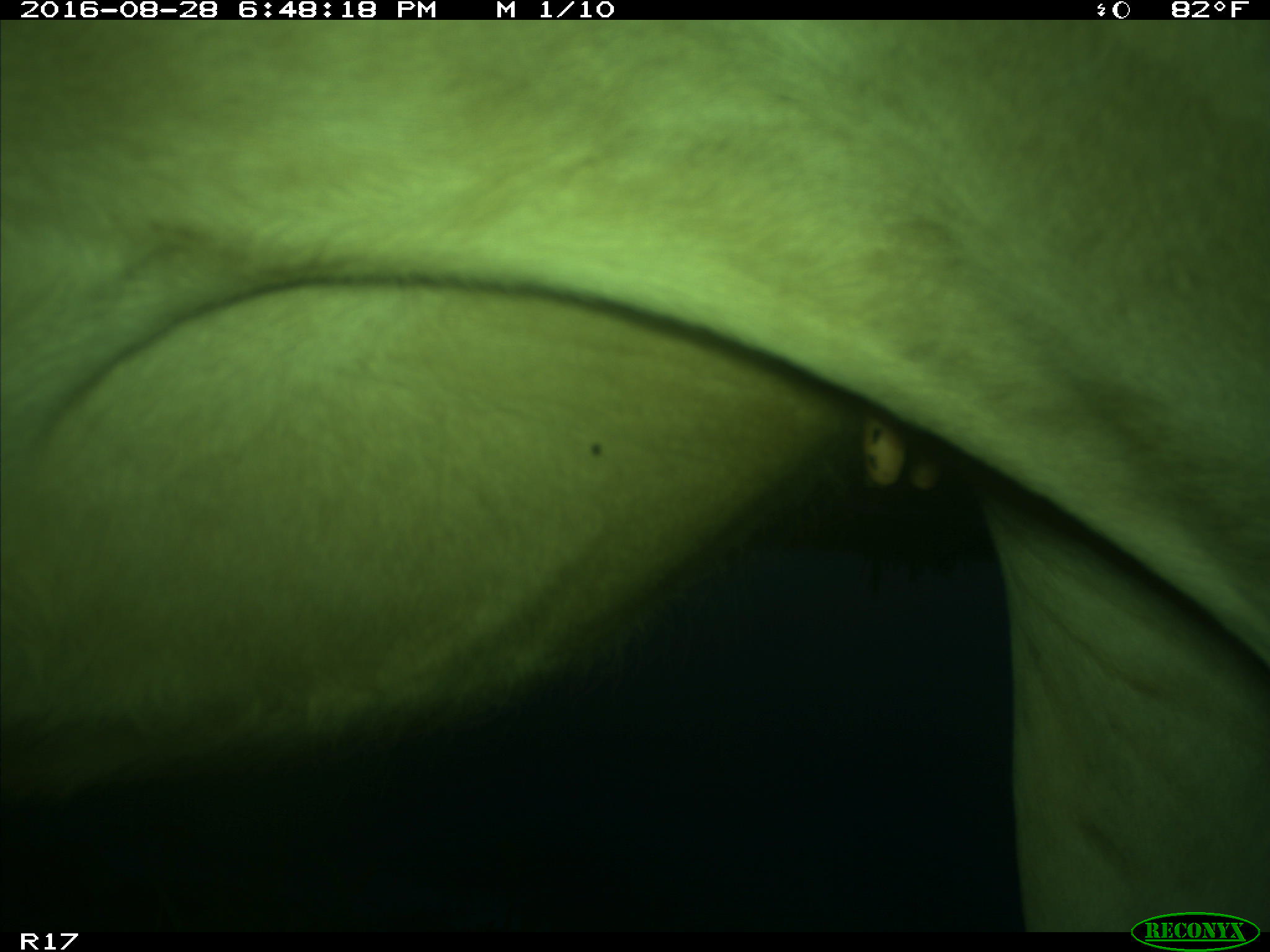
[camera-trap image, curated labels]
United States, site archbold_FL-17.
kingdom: Animalia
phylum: Chordata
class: Mammalia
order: Artiodactyla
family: Bovidae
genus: Bos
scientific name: Bos taurus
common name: domestic cow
Bos taurus (domestic cow).